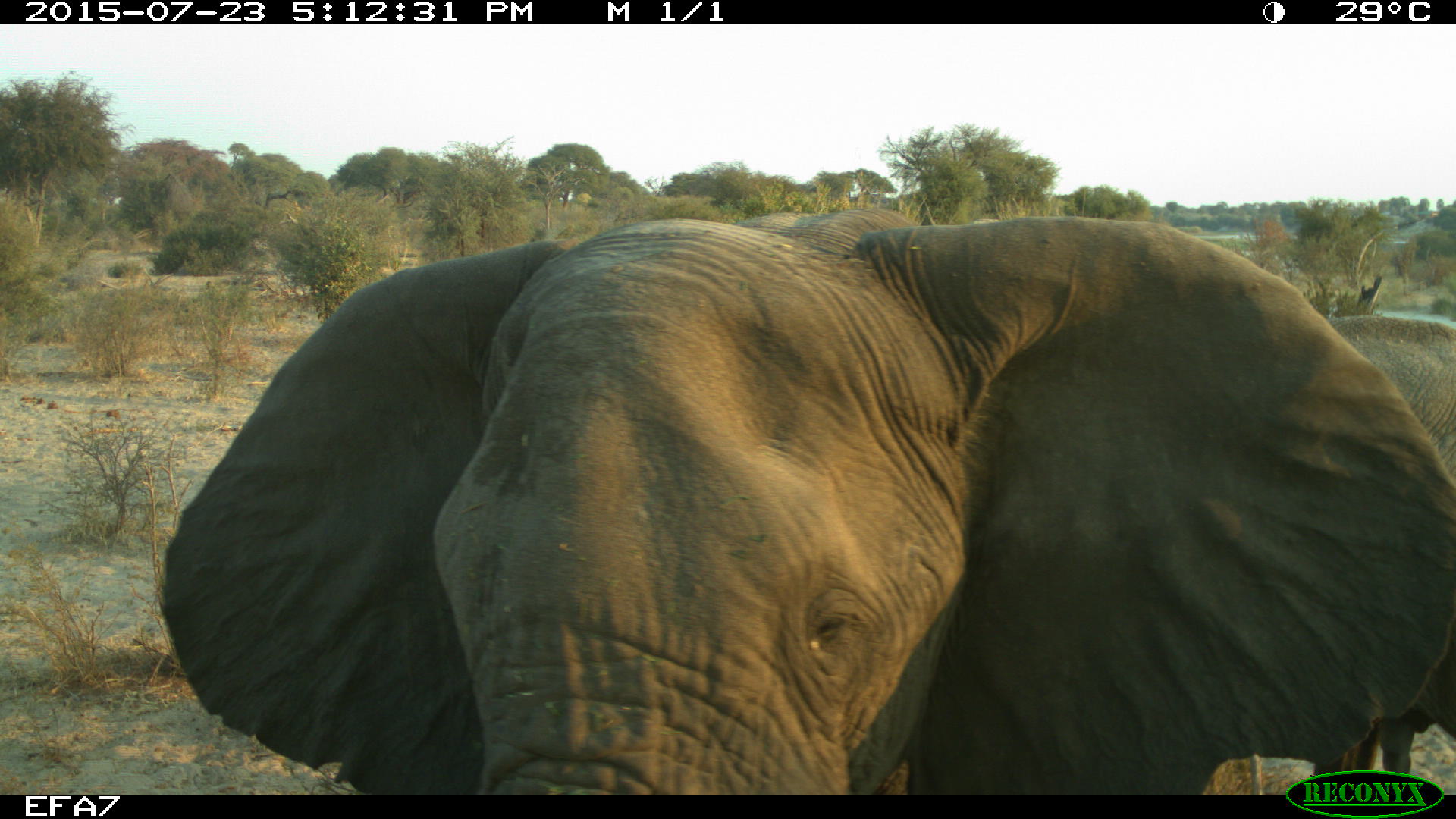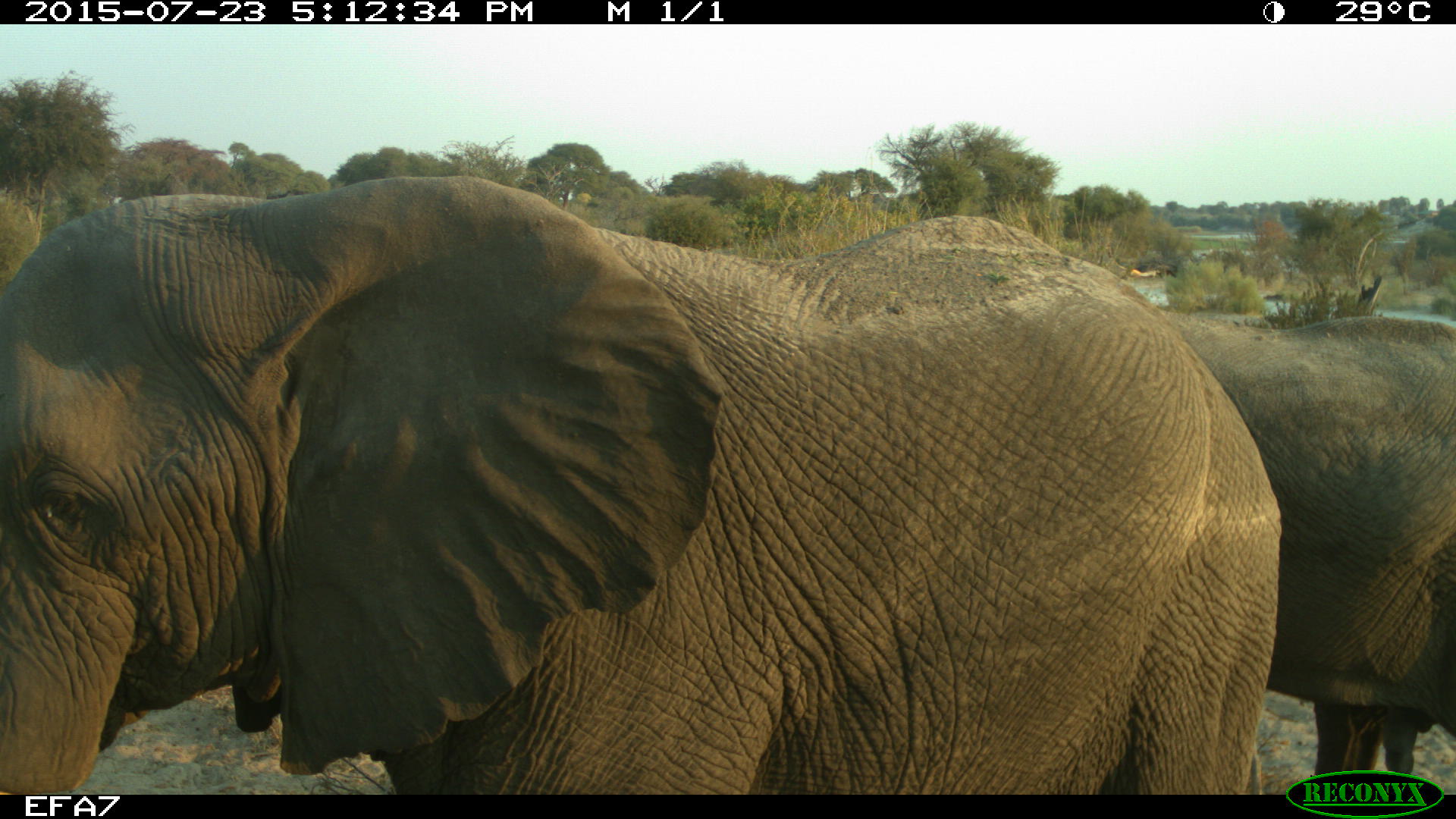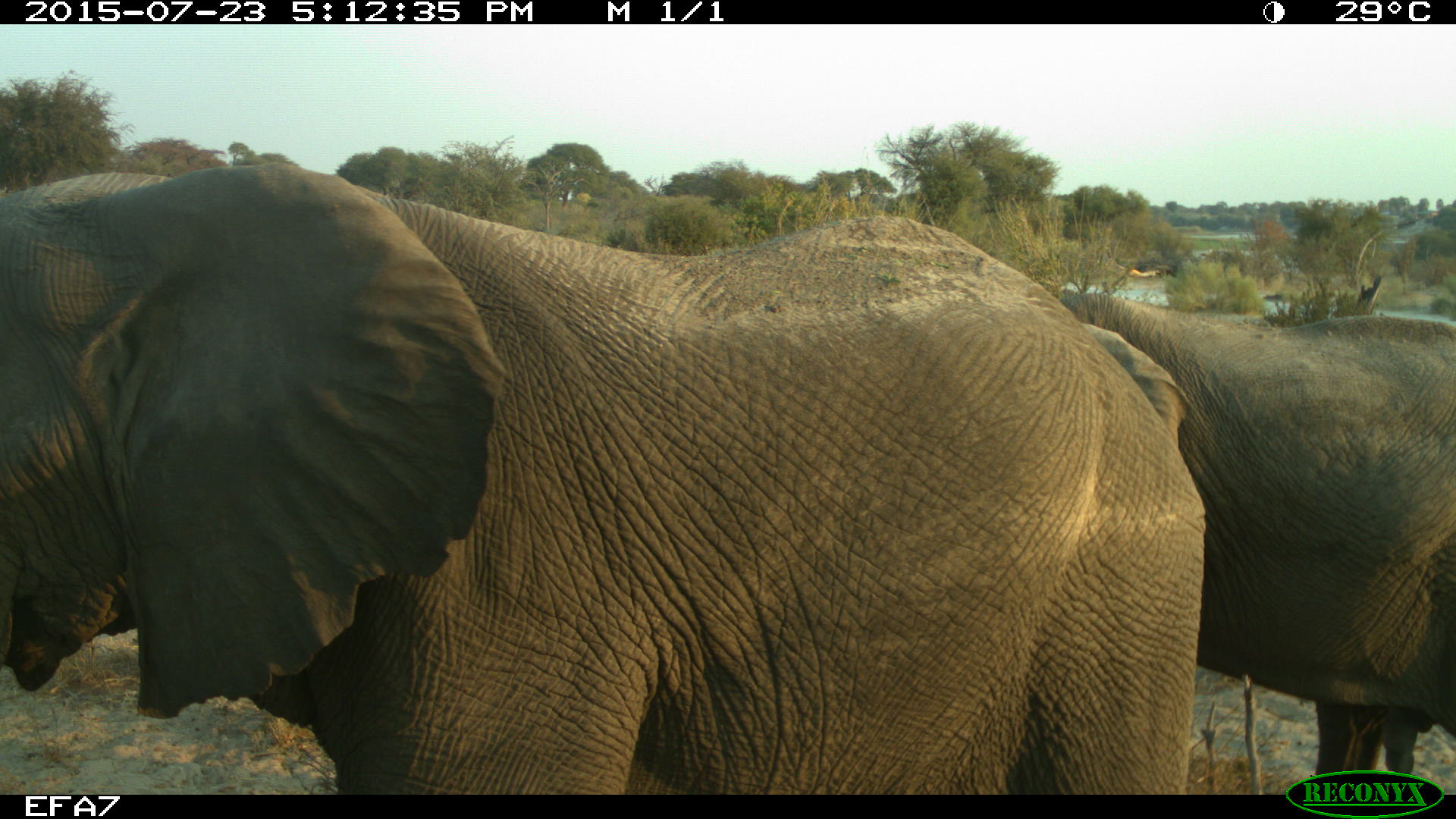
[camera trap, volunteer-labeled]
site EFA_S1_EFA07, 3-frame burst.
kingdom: Animalia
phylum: Chordata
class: Mammalia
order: Proboscidea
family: Elephantidae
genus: Loxodonta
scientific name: Loxodonta africana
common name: african bush elephant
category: elephant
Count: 2.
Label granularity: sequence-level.